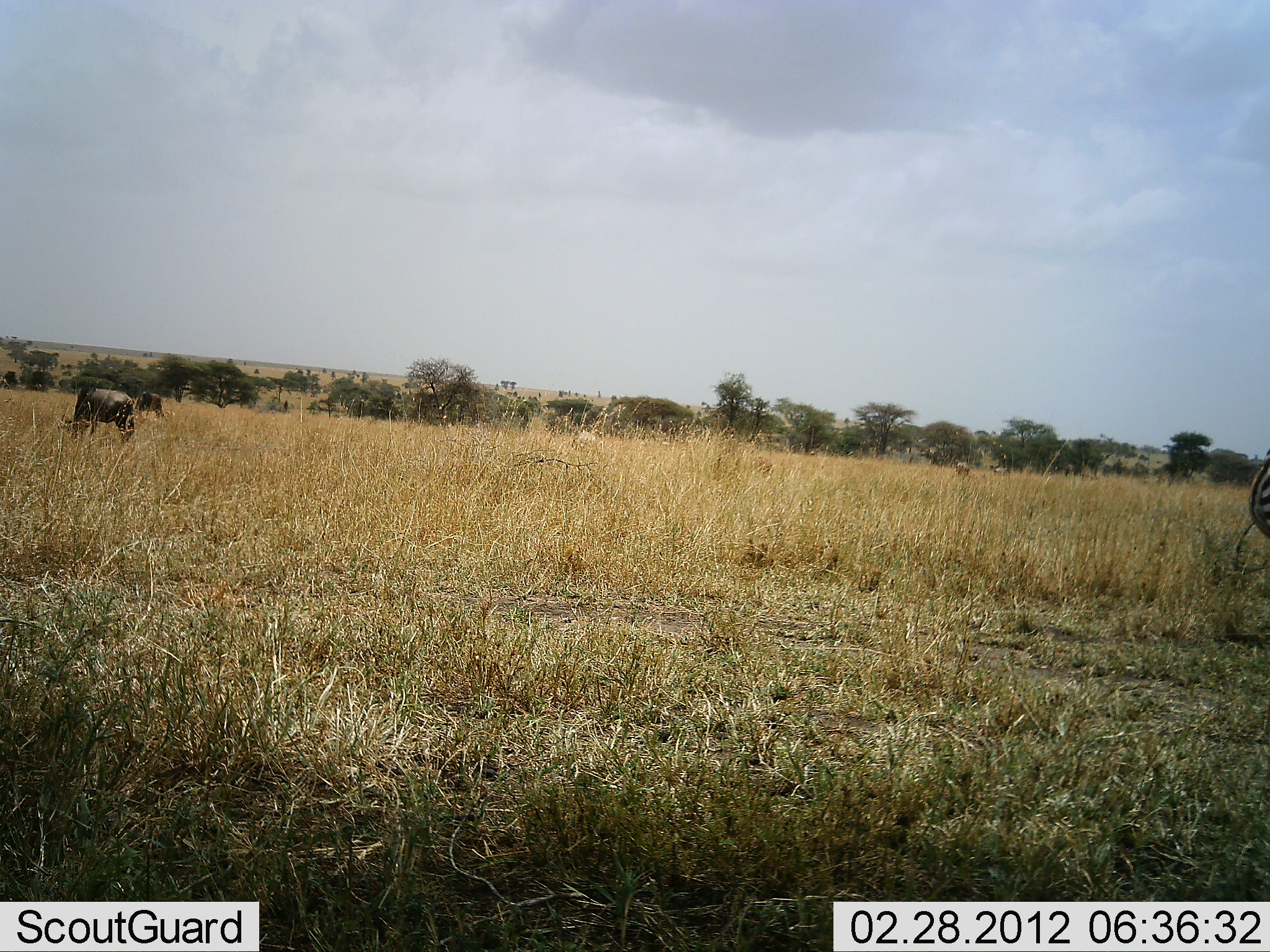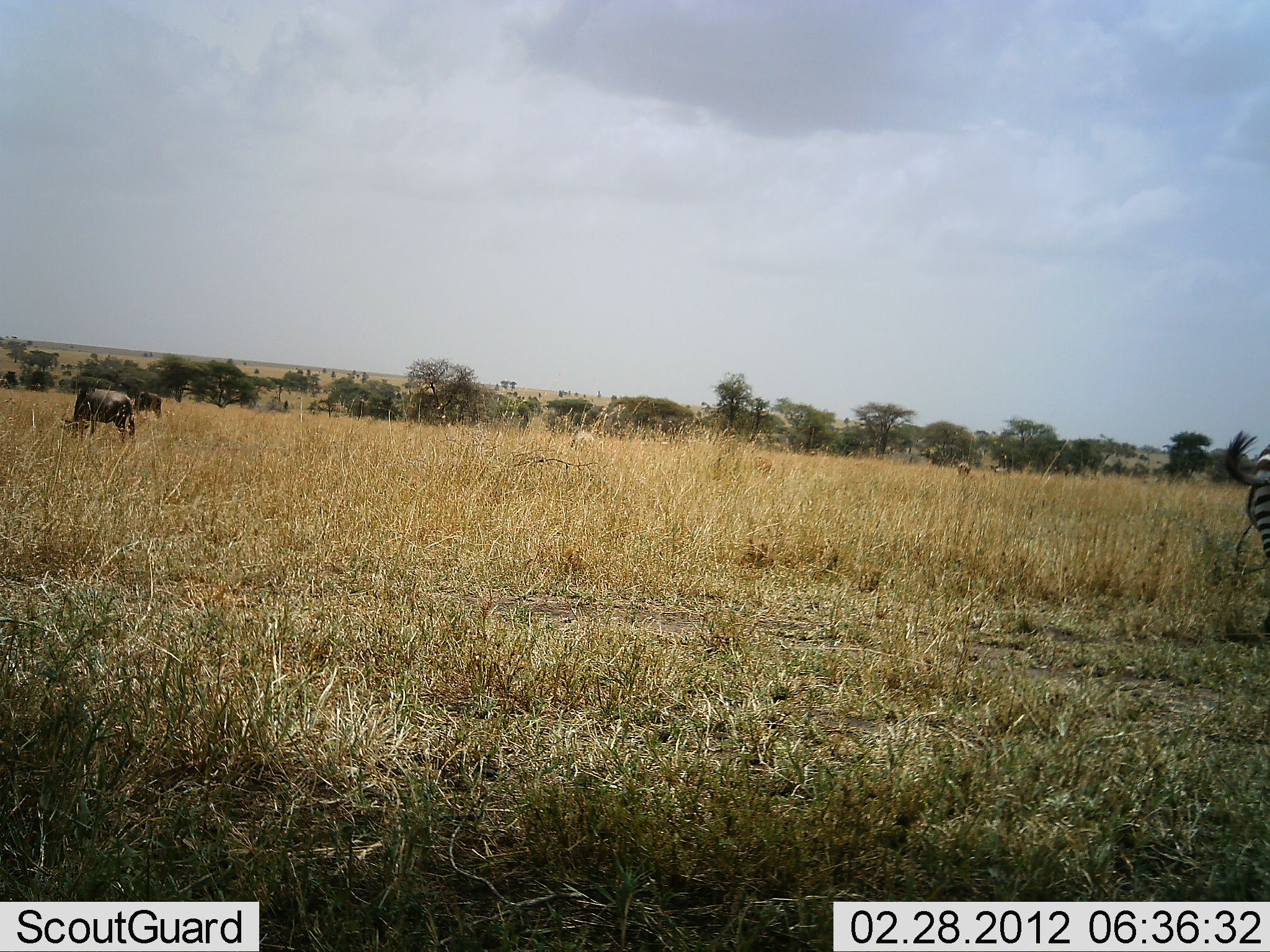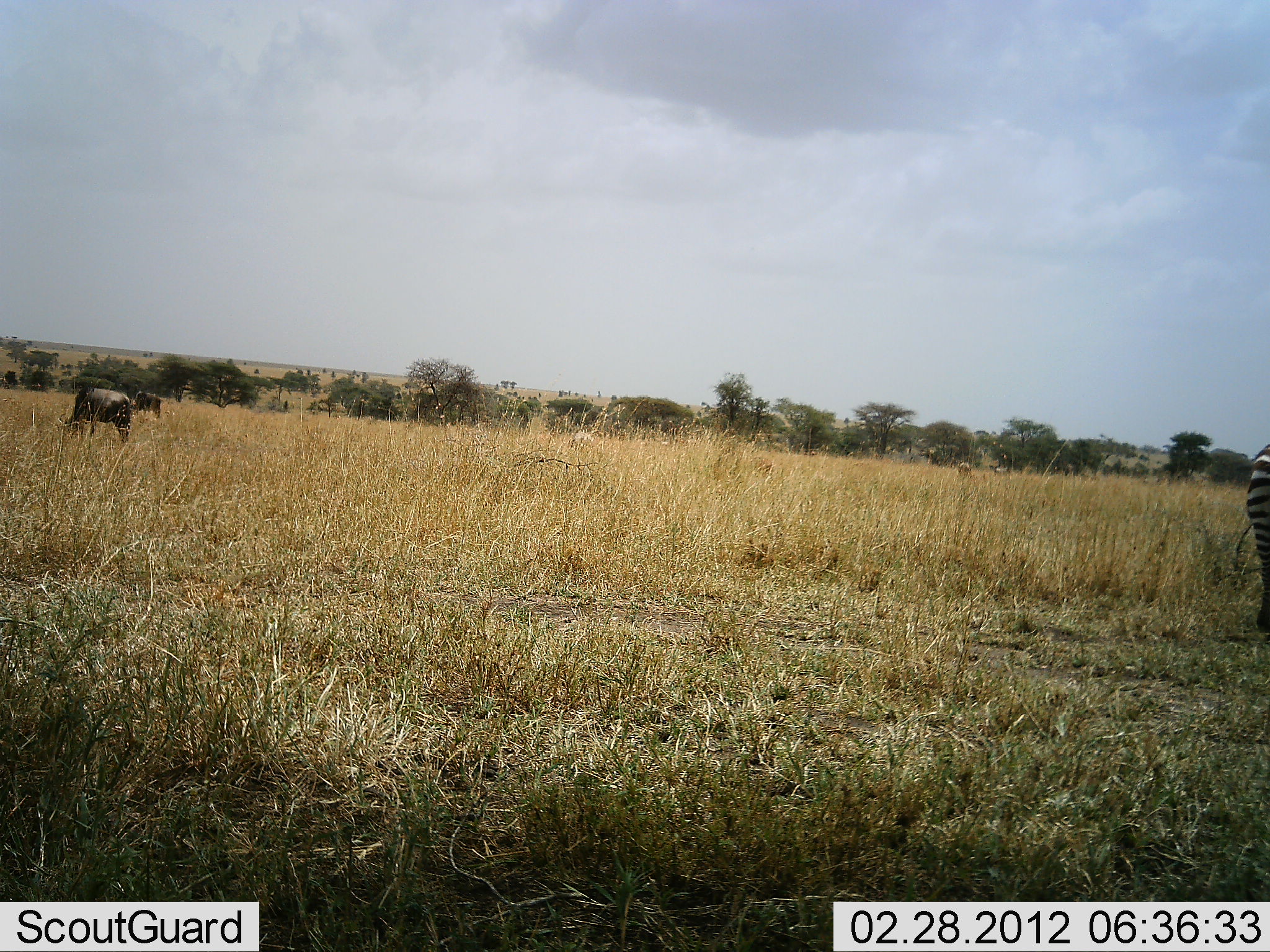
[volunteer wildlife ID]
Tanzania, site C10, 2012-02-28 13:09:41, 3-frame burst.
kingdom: Animalia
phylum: Chordata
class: Mammalia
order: Artiodactyla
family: Bovidae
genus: Connochaetes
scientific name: Connochaetes taurinus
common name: blue wildebeest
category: wildebeest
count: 2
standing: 19%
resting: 0%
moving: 0%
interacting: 0%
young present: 0%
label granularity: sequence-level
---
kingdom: Animalia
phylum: Chordata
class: Mammalia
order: Perissodactyla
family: Equidae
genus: Equus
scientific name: Equus quagga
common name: plains zebra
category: zebra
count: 1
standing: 83%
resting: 0%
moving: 9%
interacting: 0%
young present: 0%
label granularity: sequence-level